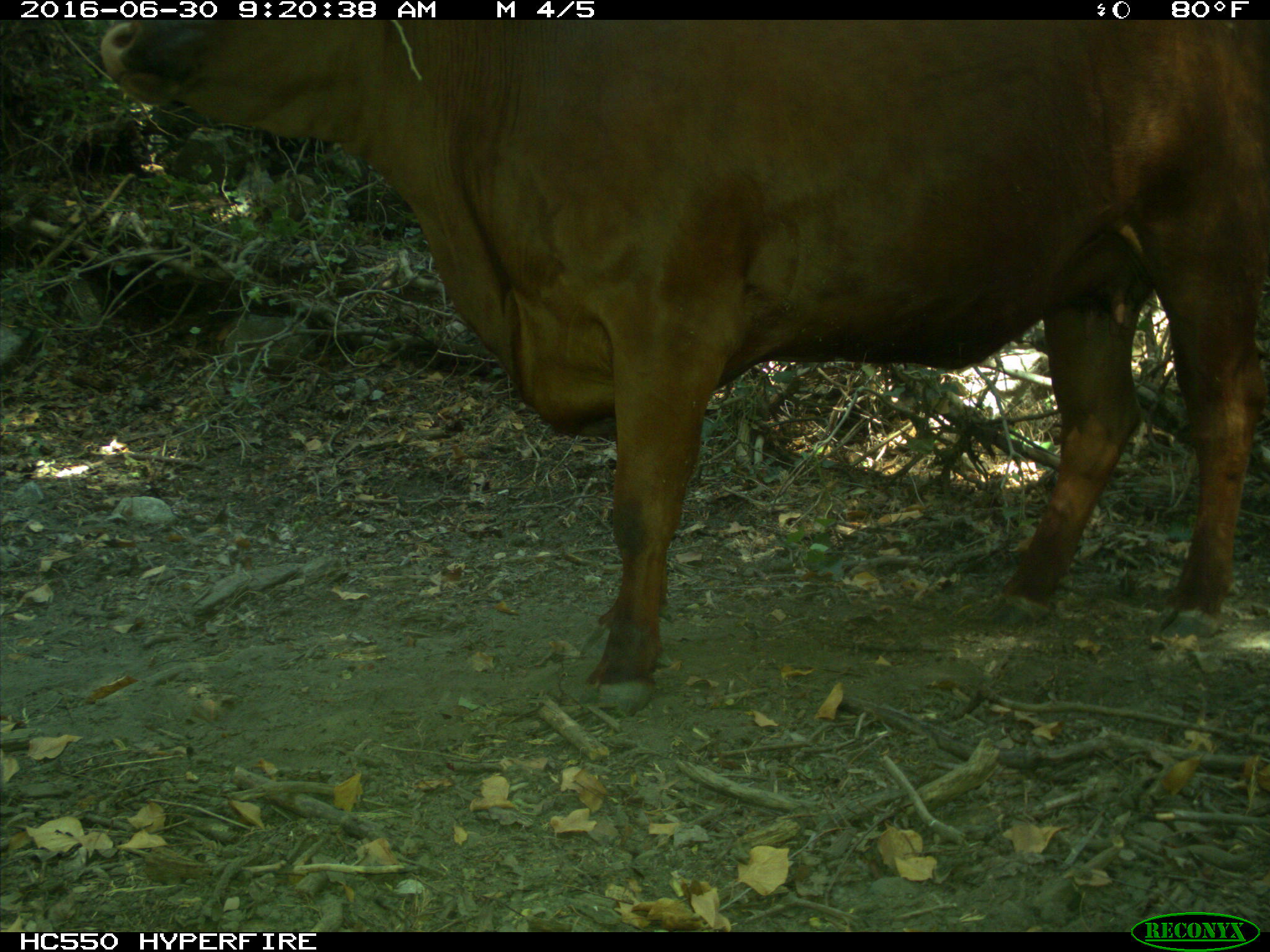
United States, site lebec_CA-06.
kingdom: Animalia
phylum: Chordata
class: Mammalia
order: Artiodactyla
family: Bovidae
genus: Bos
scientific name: Bos taurus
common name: domestic cow